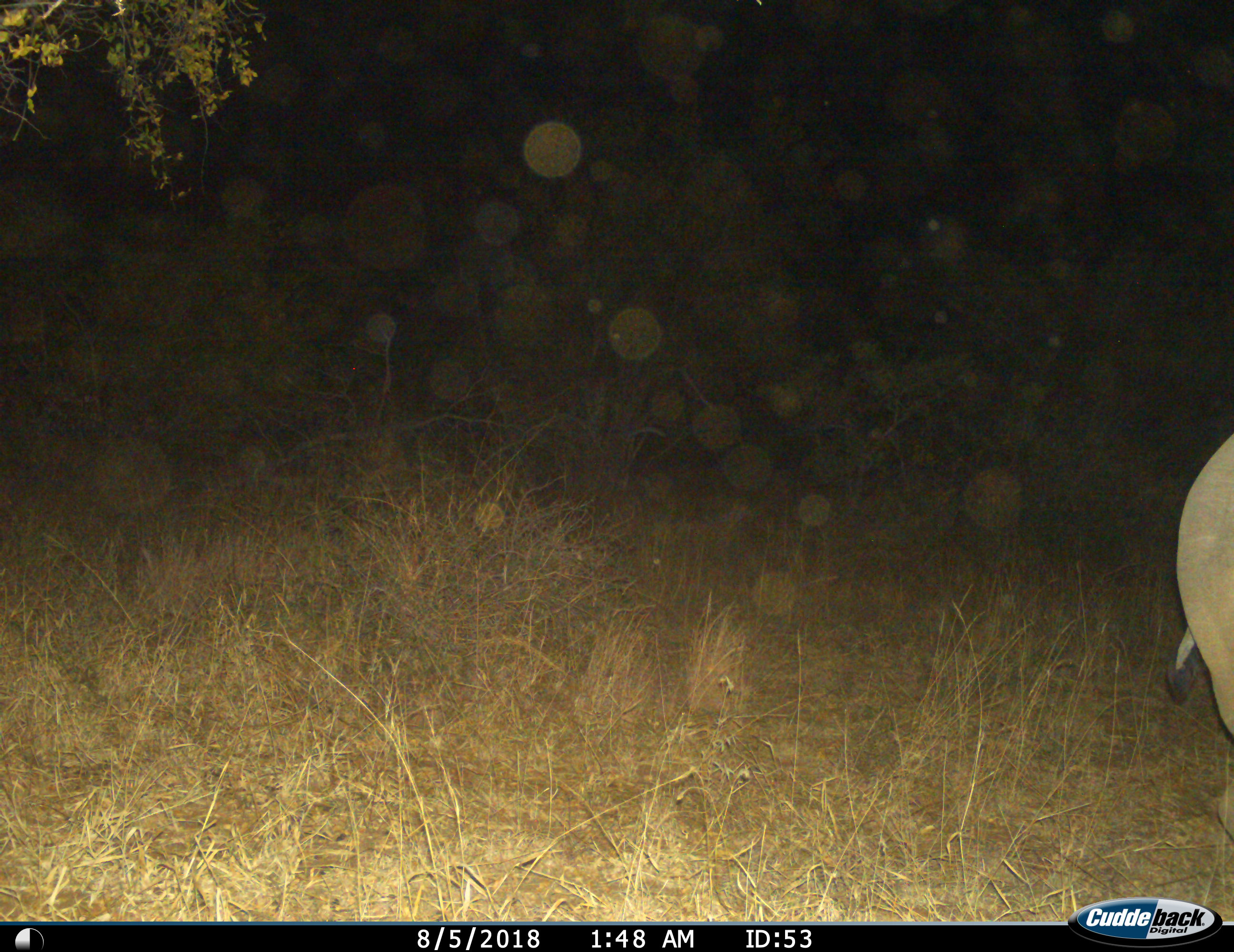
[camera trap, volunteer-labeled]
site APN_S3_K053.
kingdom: Animalia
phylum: Chordata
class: Mammalia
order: Proboscidea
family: Elephantidae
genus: Loxodonta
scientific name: Loxodonta africana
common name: african bush elephant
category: elephant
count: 1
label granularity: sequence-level